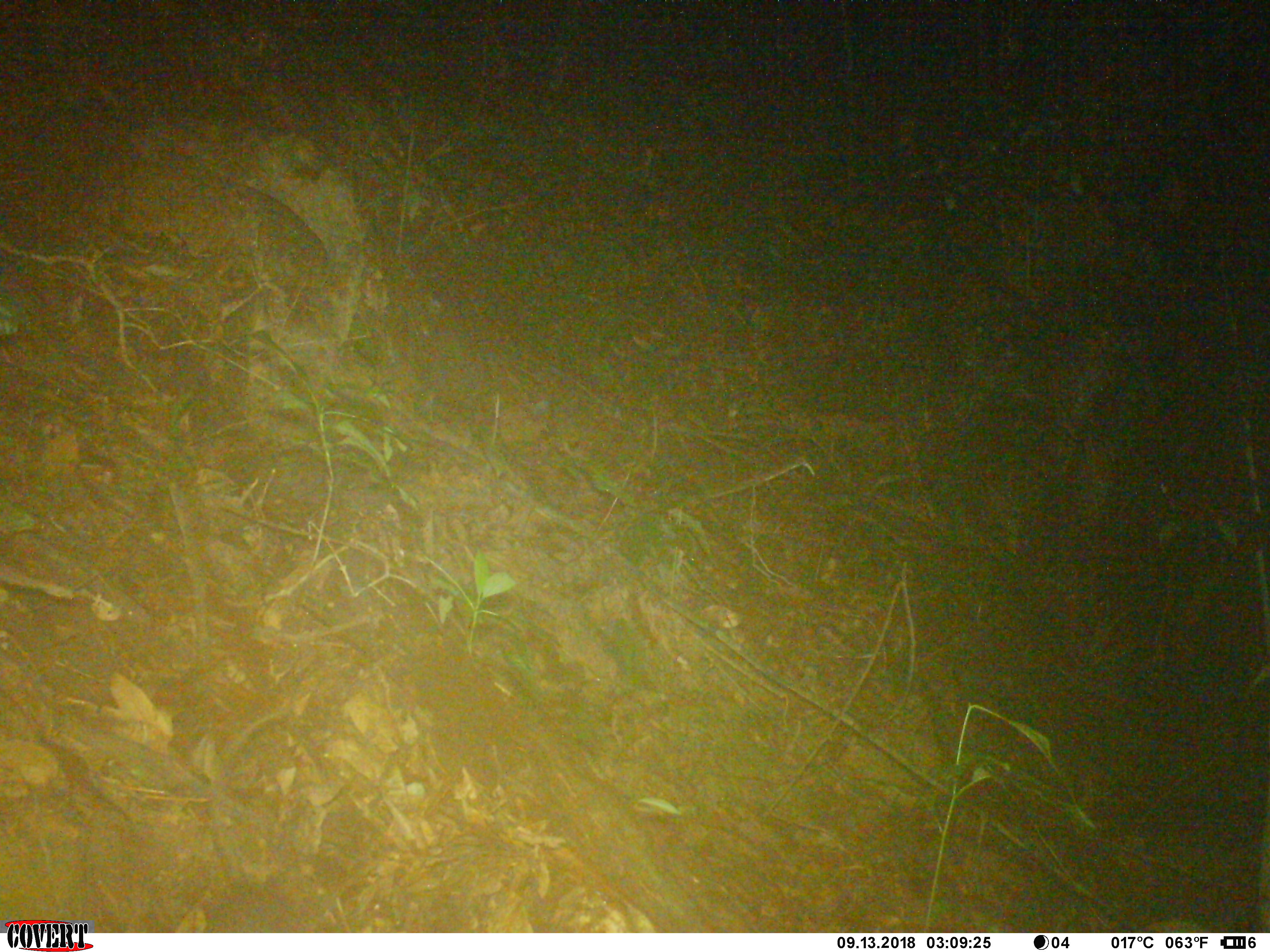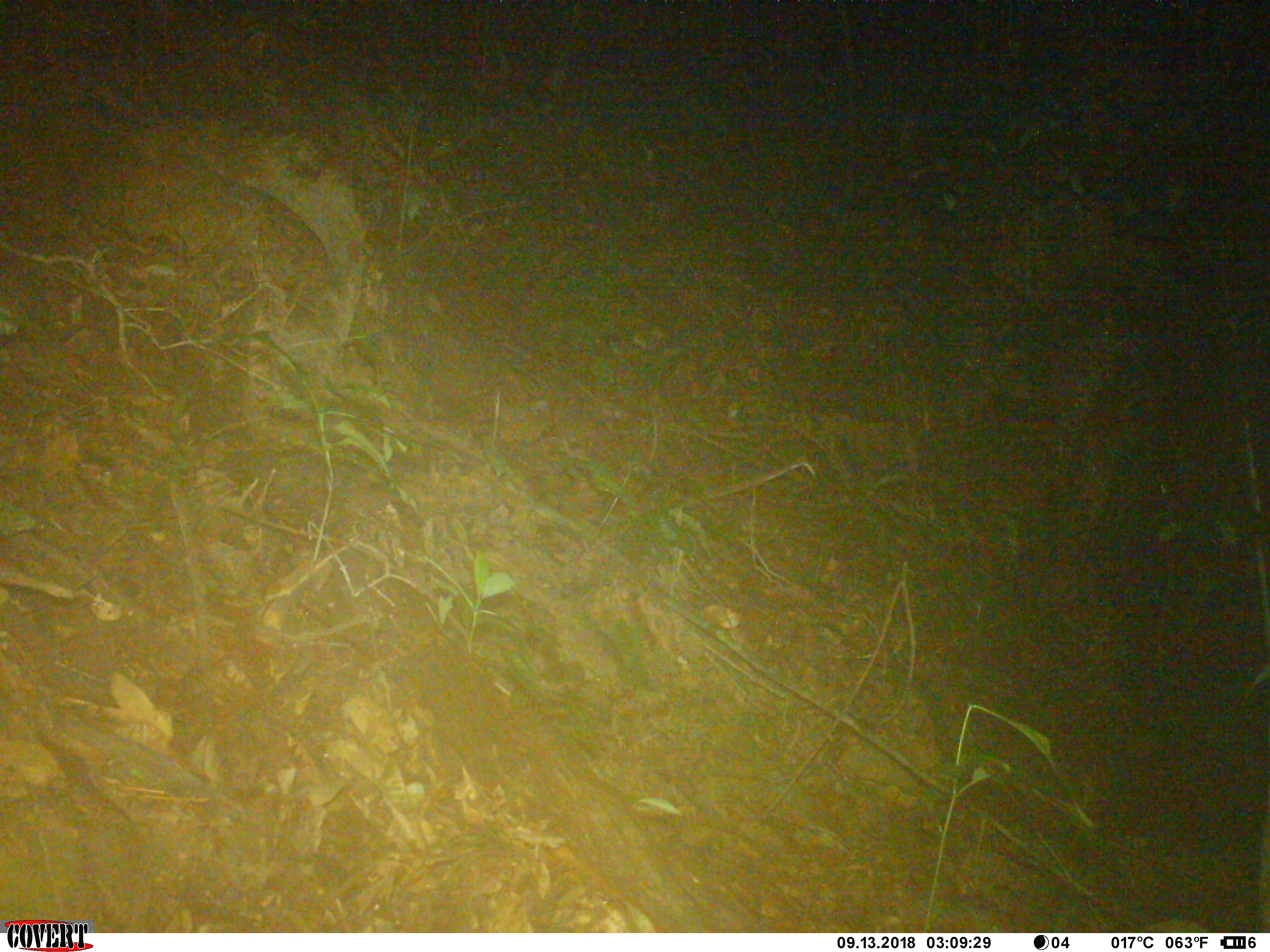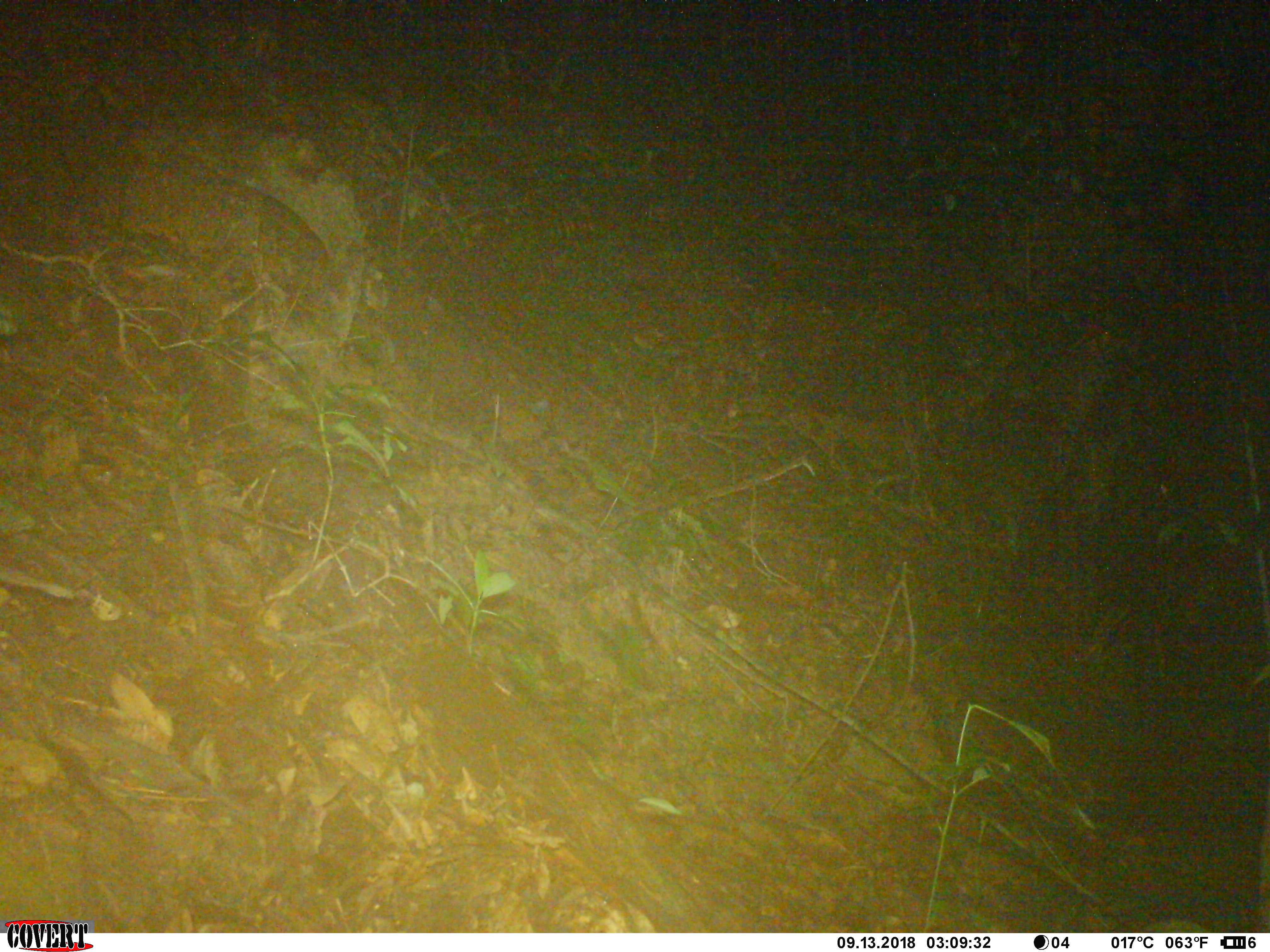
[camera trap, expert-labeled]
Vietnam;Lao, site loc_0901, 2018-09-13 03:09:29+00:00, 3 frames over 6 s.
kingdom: Animalia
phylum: Chordata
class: Mammalia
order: Rodentia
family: Muridae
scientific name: Muridae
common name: old-world mice and rats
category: unidentified murid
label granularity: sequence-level